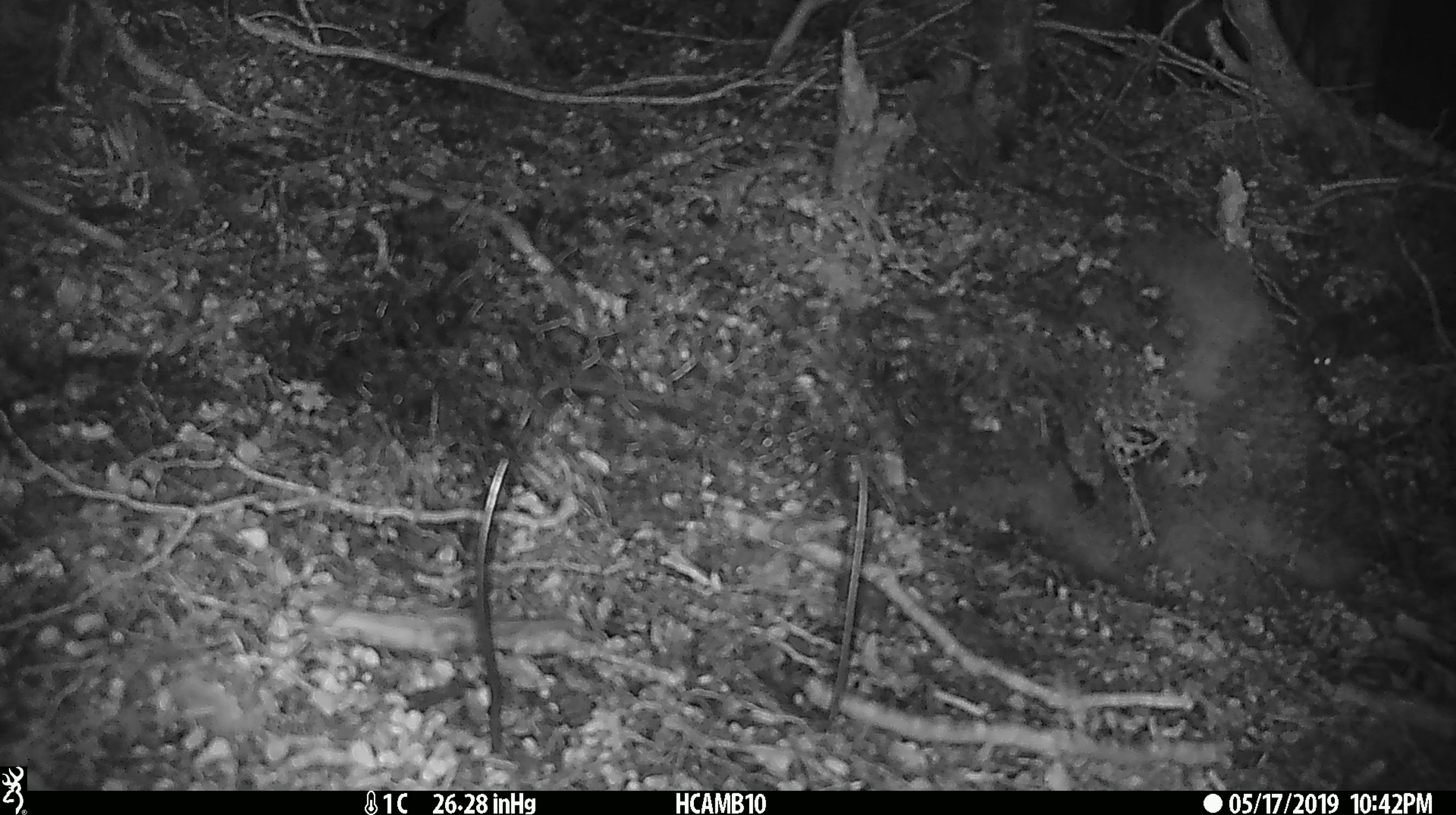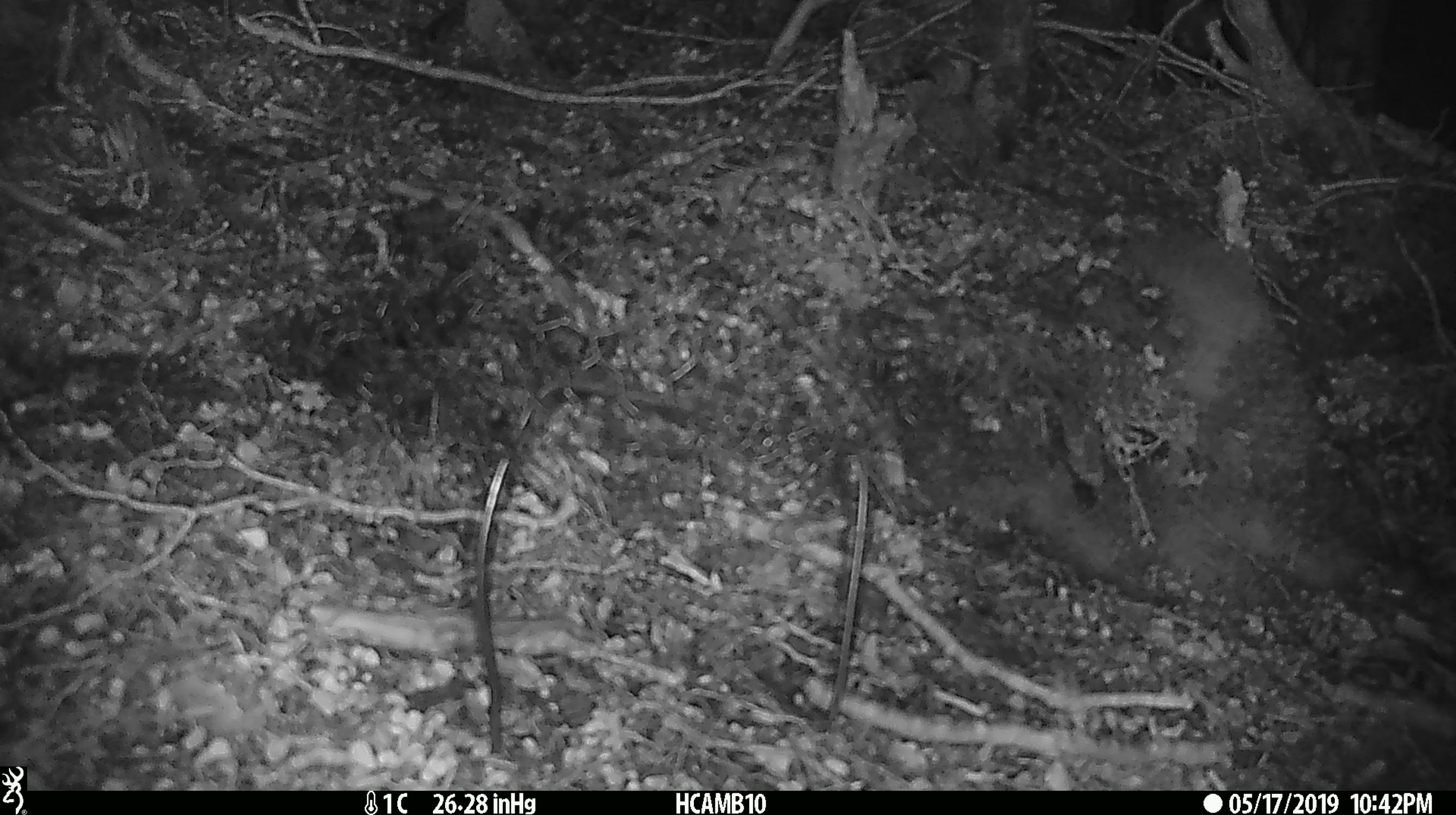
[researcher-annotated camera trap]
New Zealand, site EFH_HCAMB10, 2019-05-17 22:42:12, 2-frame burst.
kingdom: Animalia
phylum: Chordata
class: Mammalia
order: Rodentia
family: Muridae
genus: Mus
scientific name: Mus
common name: mouse